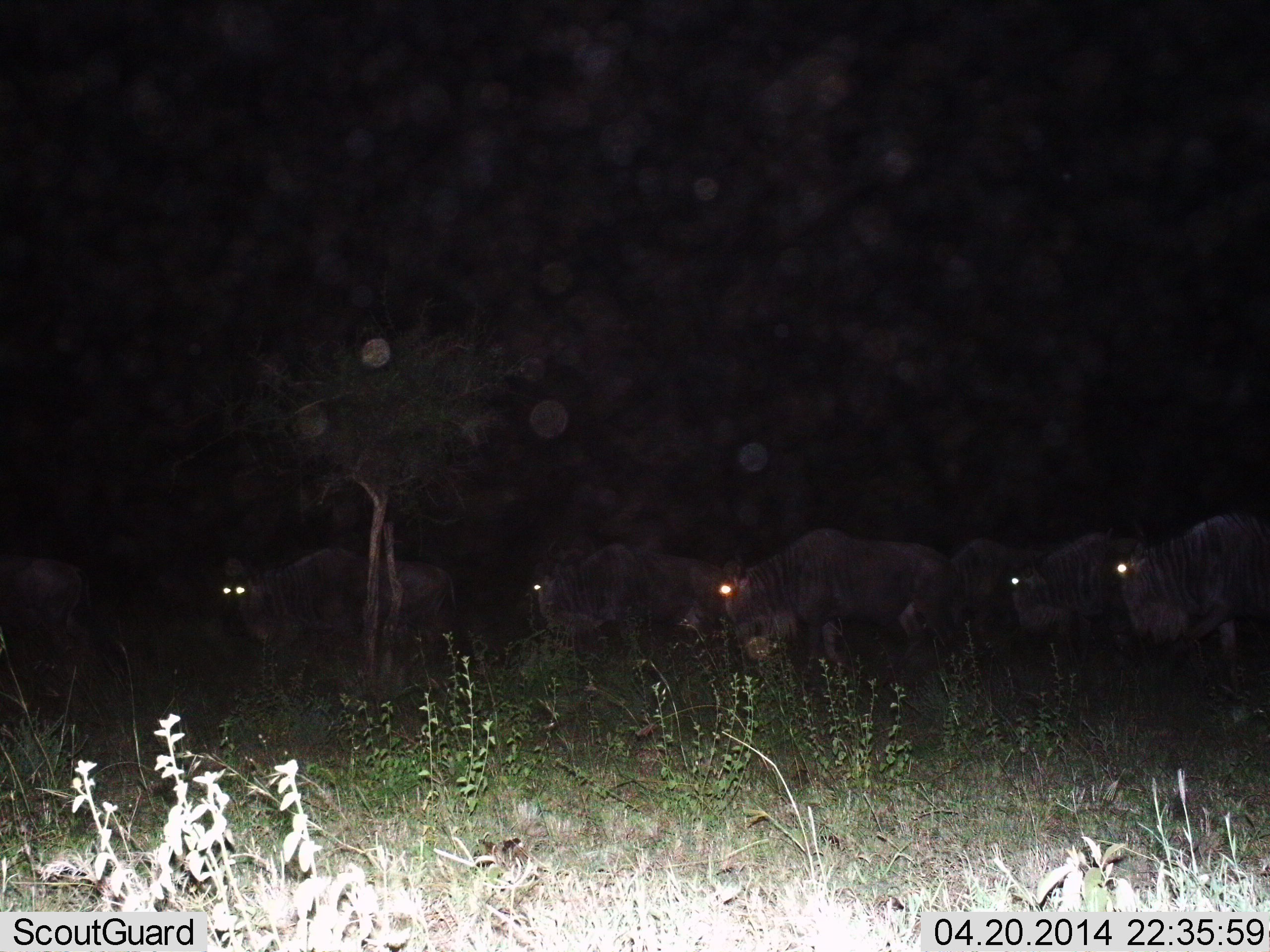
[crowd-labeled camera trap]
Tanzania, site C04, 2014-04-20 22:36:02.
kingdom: Animalia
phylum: Chordata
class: Mammalia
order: Artiodactyla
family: Bovidae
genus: Connochaetes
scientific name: Connochaetes taurinus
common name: blue wildebeest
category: wildebeest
Wildebeest (blue wildebeest) (Connochaetes taurinus), count 7. Behavior (volunteer vote fractions): standing 45%, resting 0%, moving 55%, interacting 0%. Young present (vote fraction): 0%. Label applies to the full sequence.